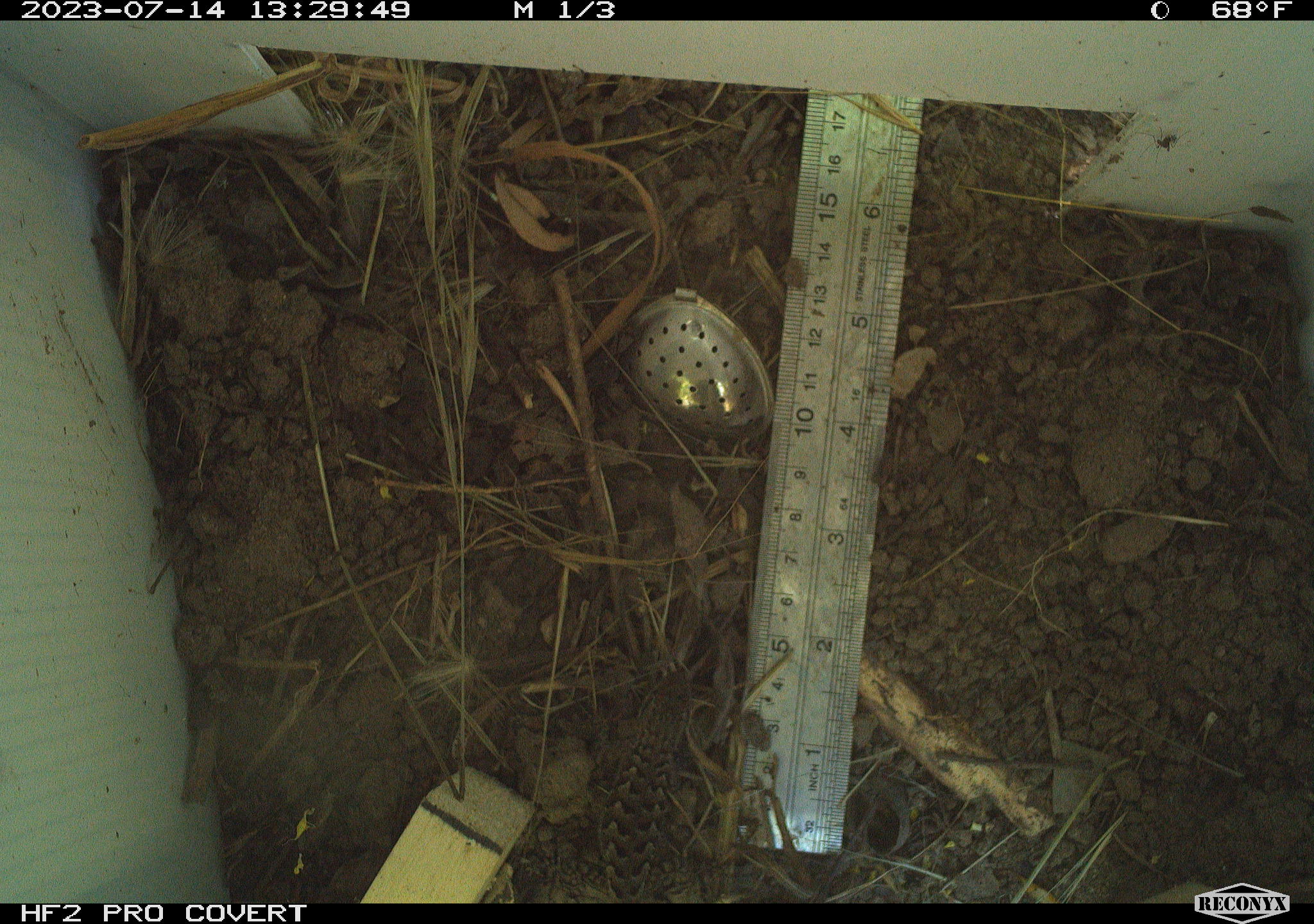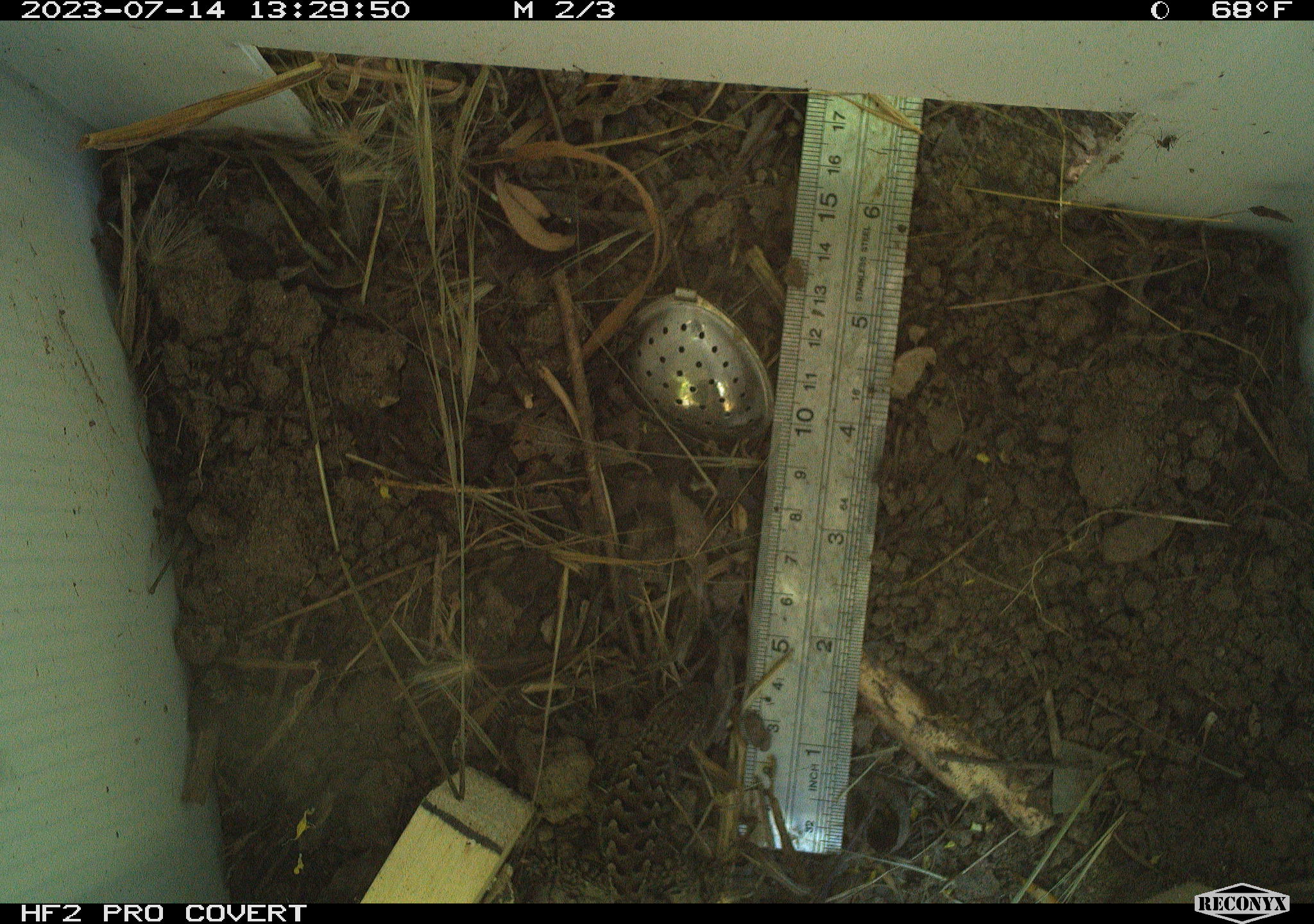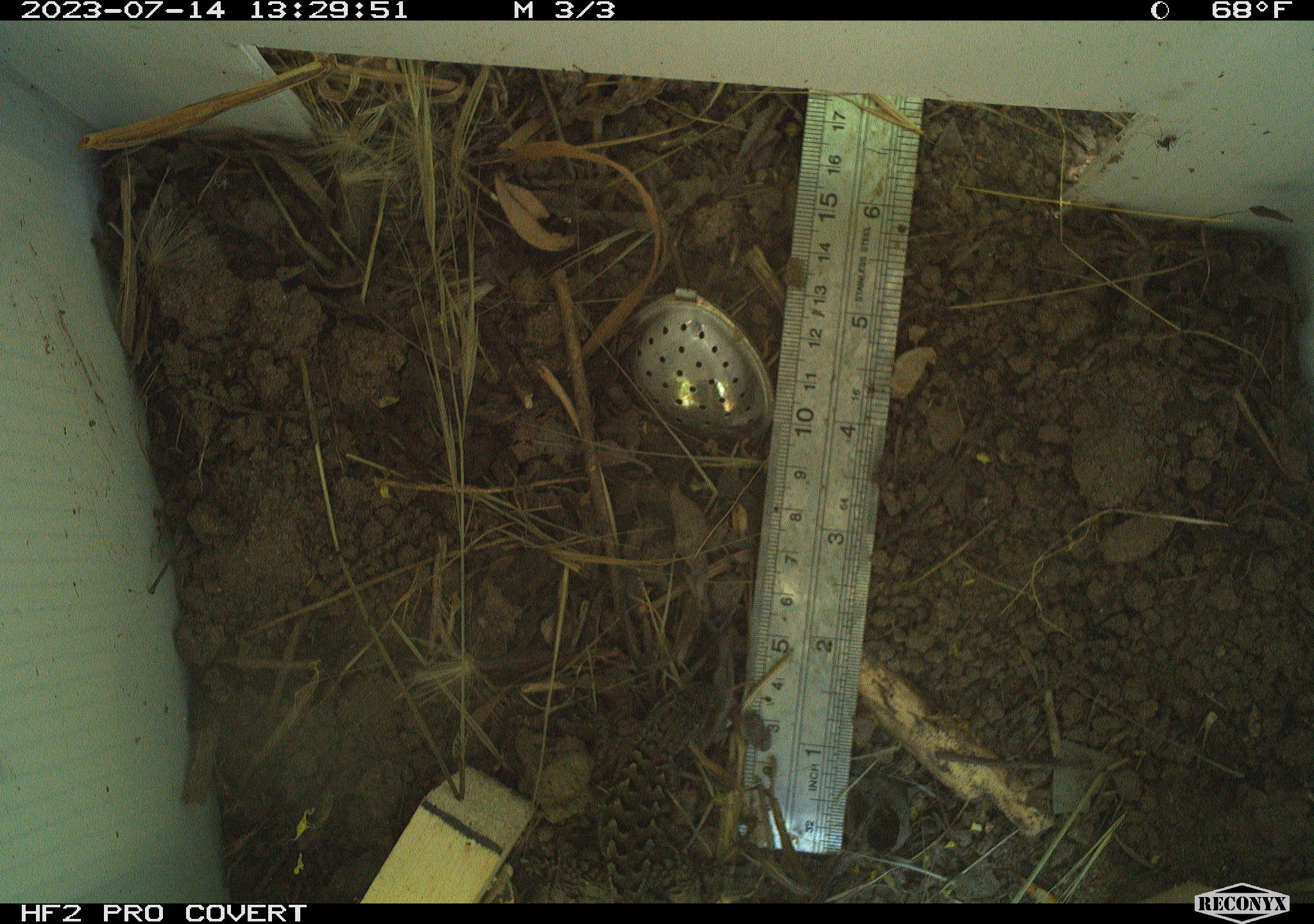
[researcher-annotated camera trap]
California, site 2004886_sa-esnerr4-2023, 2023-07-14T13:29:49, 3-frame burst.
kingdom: Animalia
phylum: Chordata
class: Reptilia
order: Squamata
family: Phrynosomatidae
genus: Sceloporus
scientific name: Sceloporus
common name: spiny lizards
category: sceloporus species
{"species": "sceloporus species (spiny lizards) (Sceloporus)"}